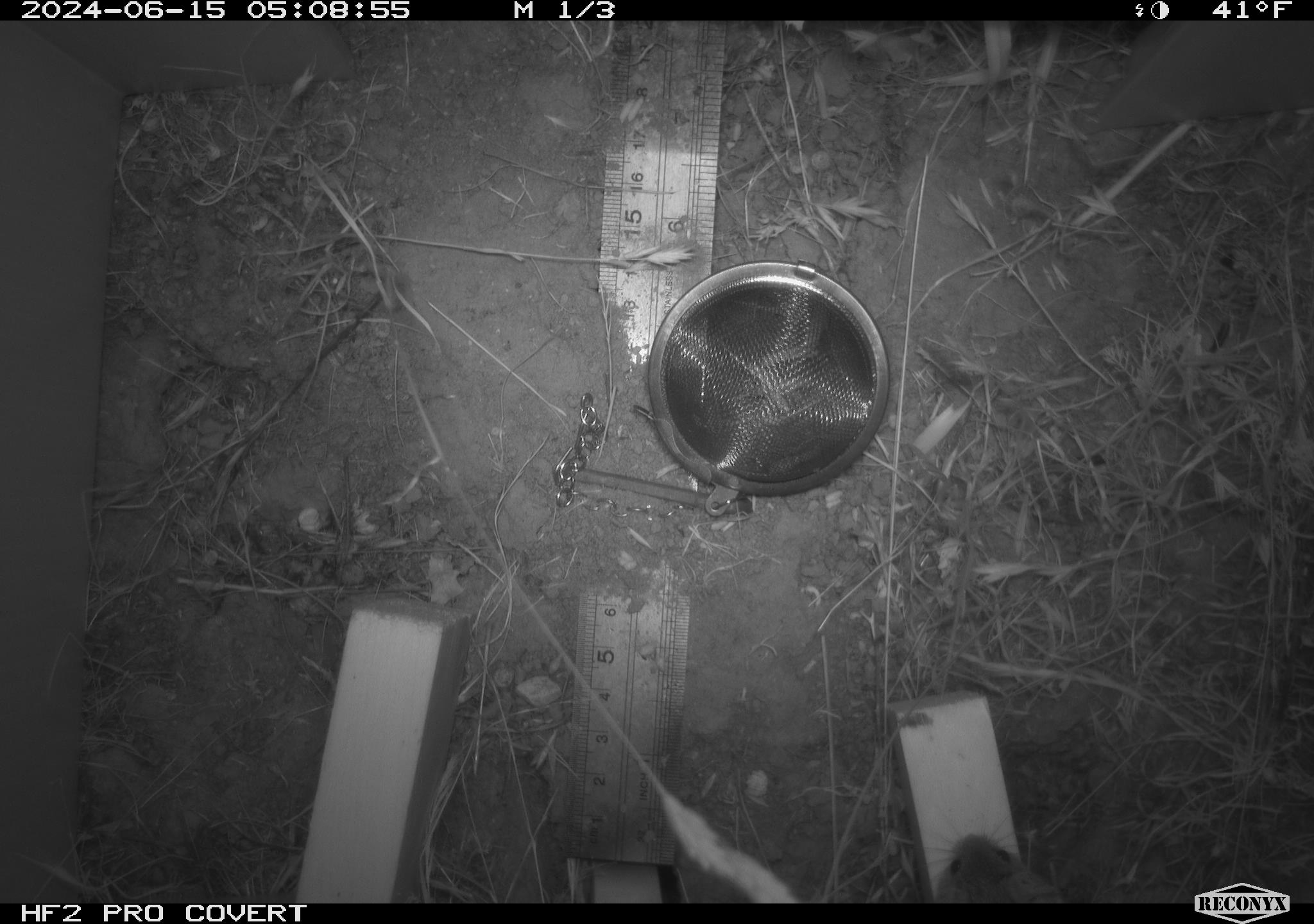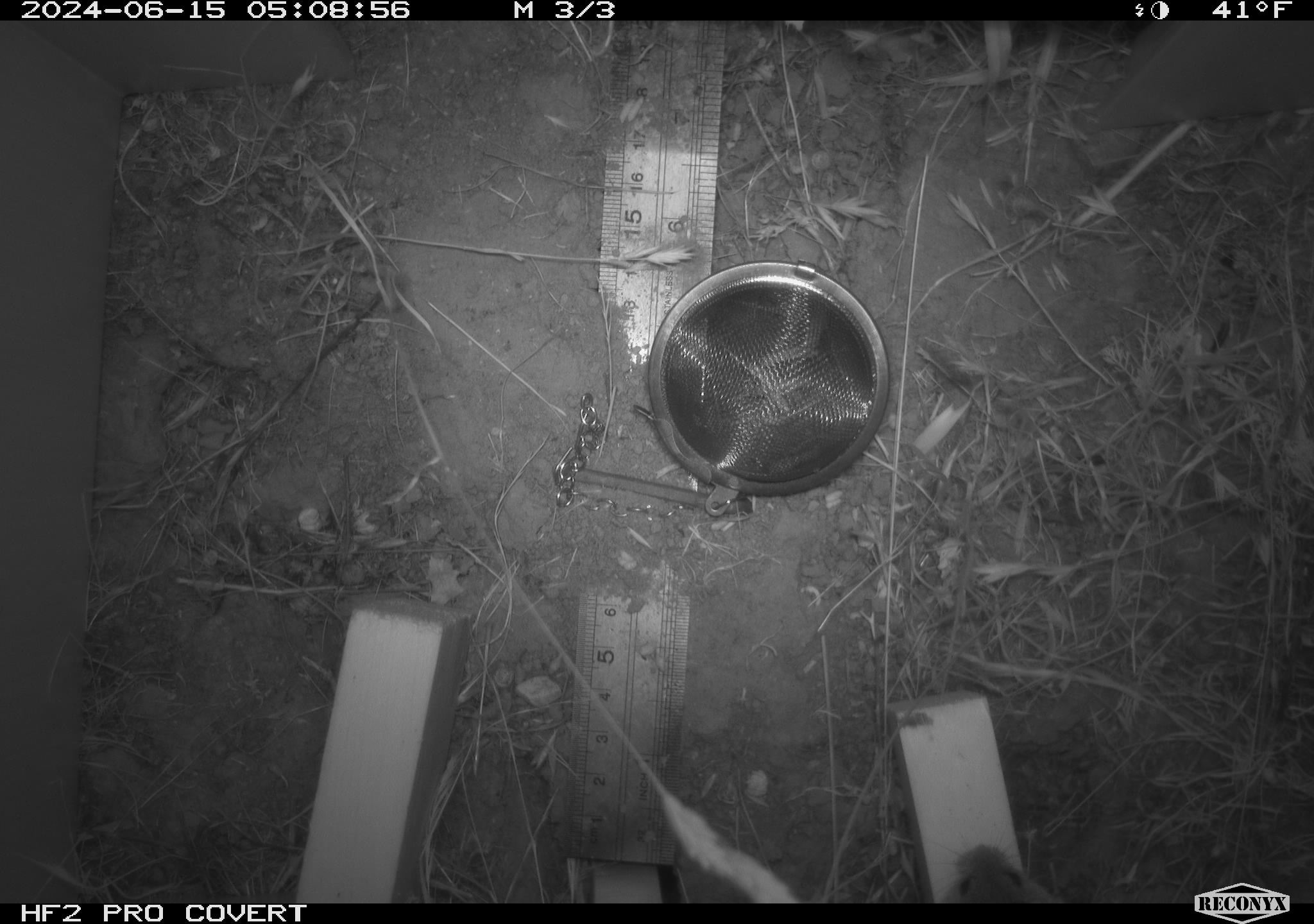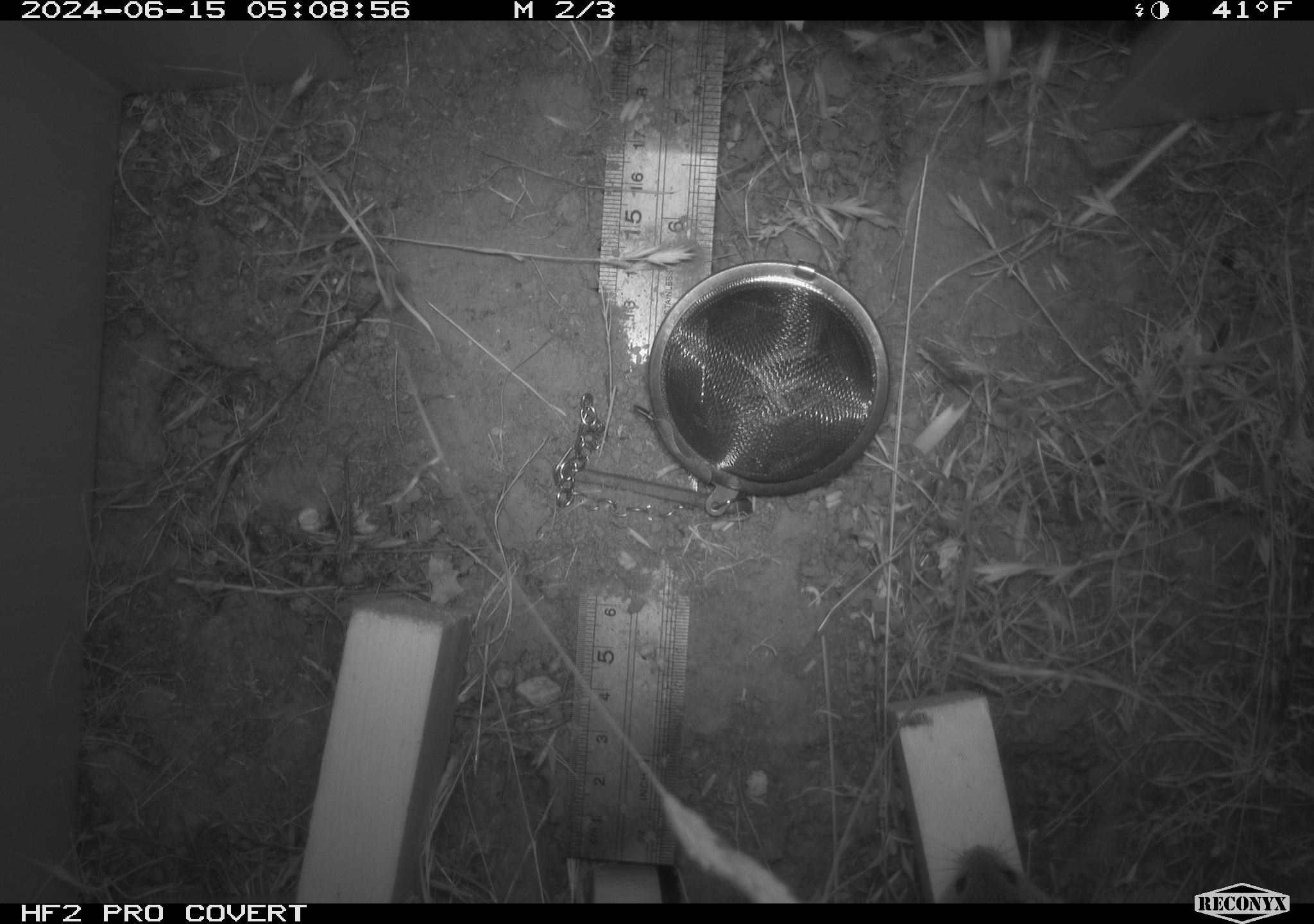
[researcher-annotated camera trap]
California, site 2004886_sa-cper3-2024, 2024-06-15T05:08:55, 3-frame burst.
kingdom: Animalia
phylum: Chordata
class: Mammalia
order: Rodentia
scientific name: Rodentia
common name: rodent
Rodent (Rodentia).